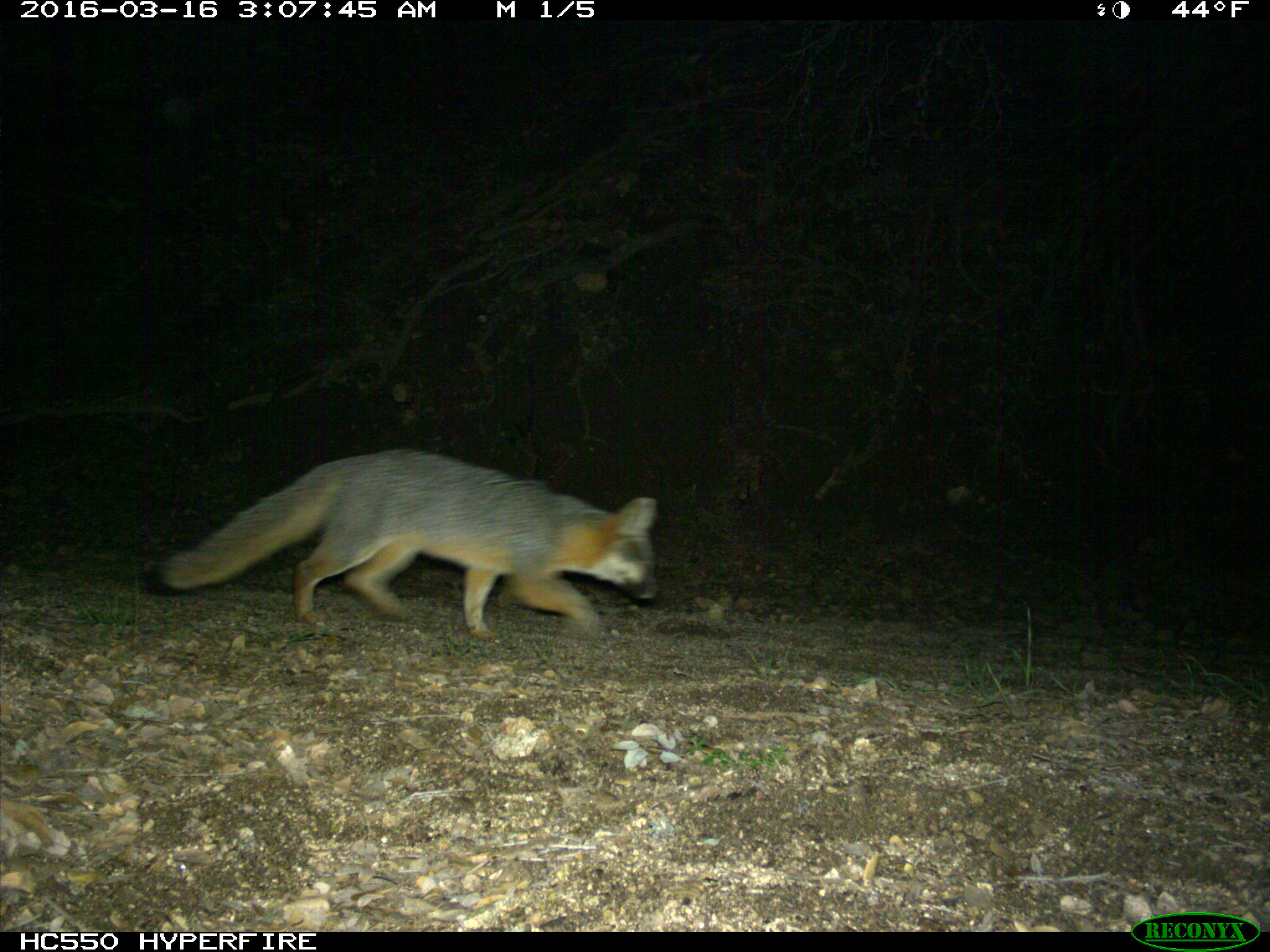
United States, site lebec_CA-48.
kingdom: Animalia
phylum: Chordata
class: Mammalia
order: Carnivora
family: Canidae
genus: Urocyon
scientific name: Urocyon cinereoargenteus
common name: gray fox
Urocyon cinereoargenteus (gray fox).